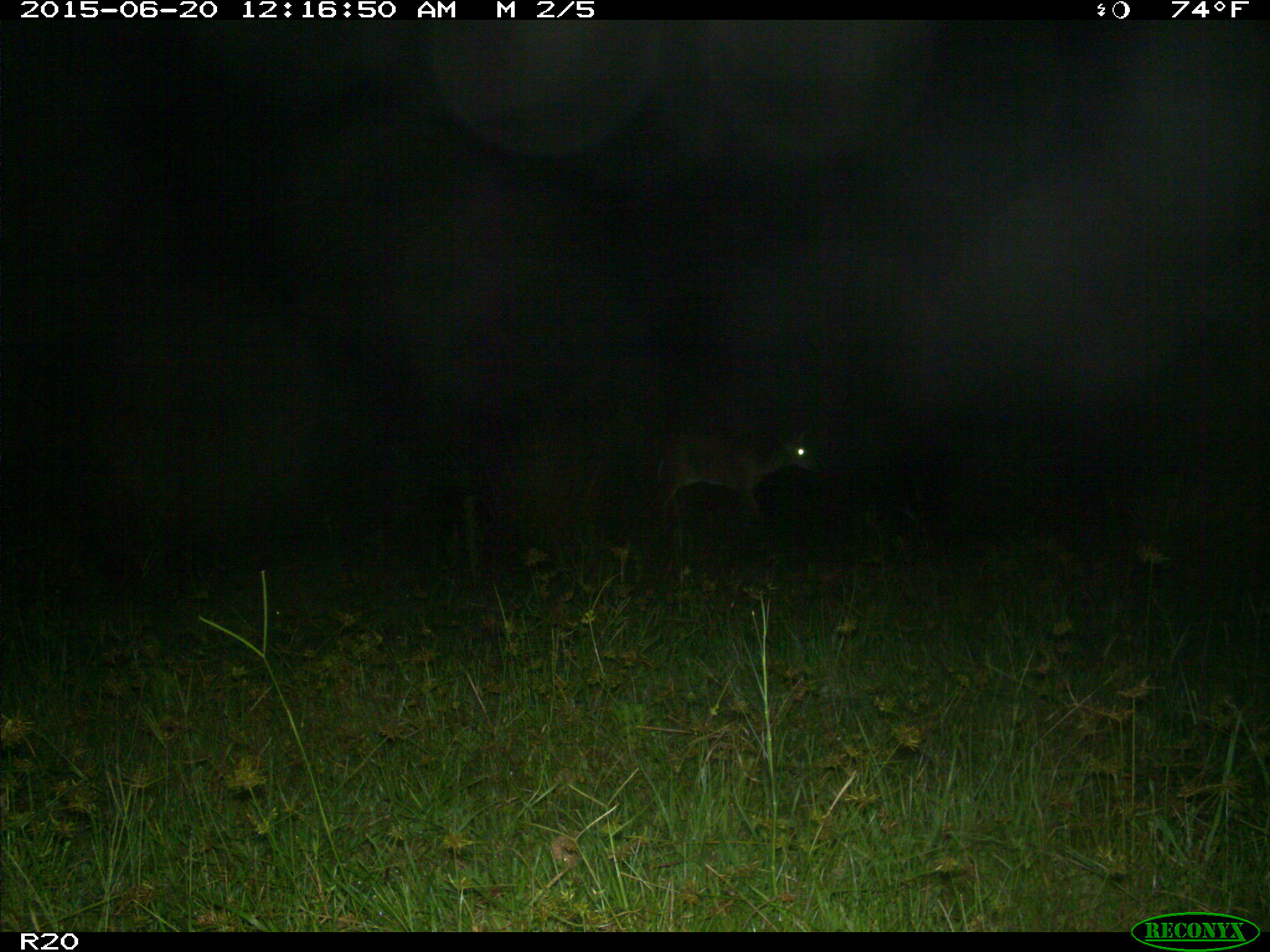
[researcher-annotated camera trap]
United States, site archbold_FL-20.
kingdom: Animalia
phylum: Chordata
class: Mammalia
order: Artiodactyla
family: Cervidae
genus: Odocoileus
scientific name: Odocoileus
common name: deer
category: unidentified deer